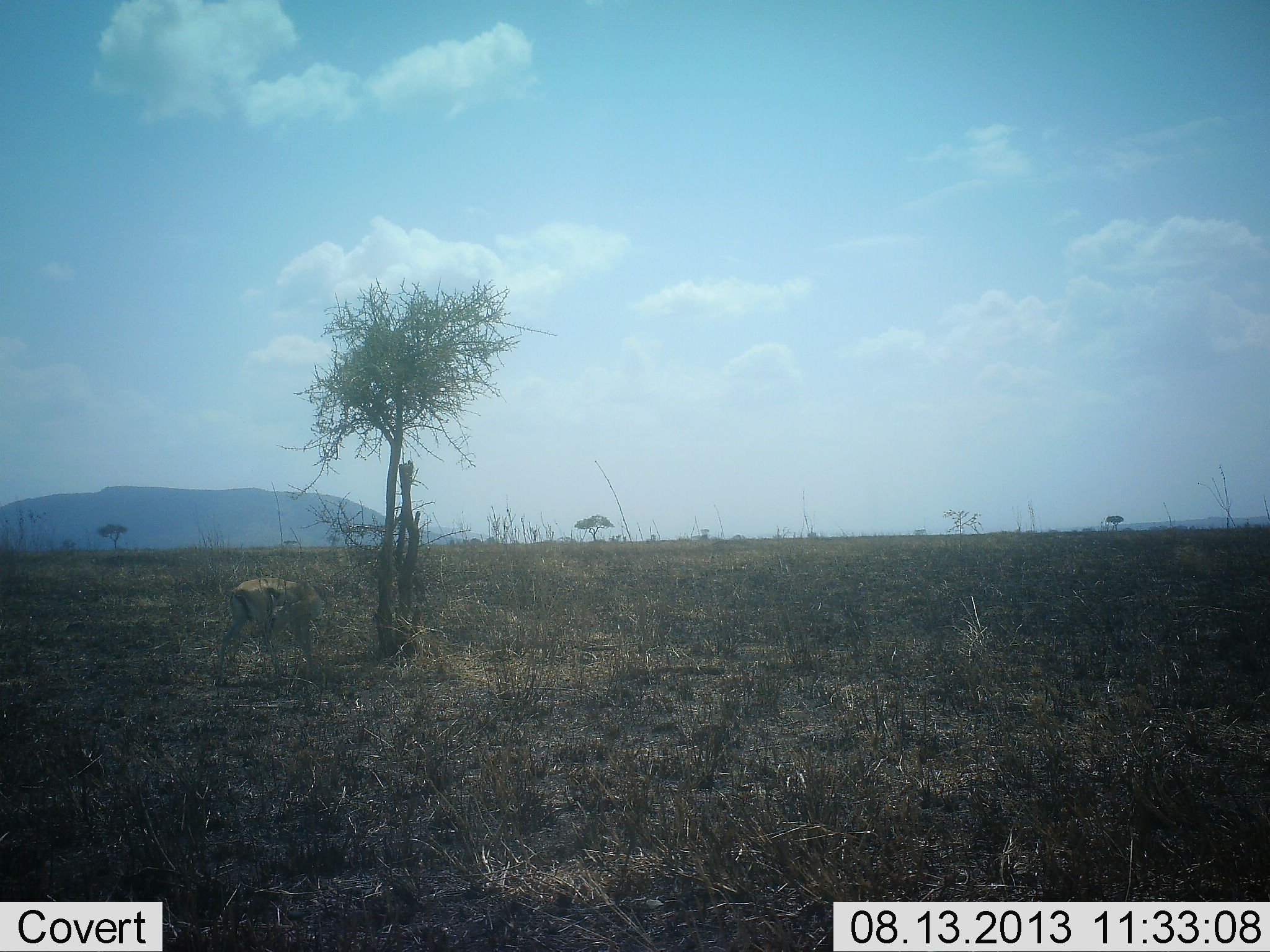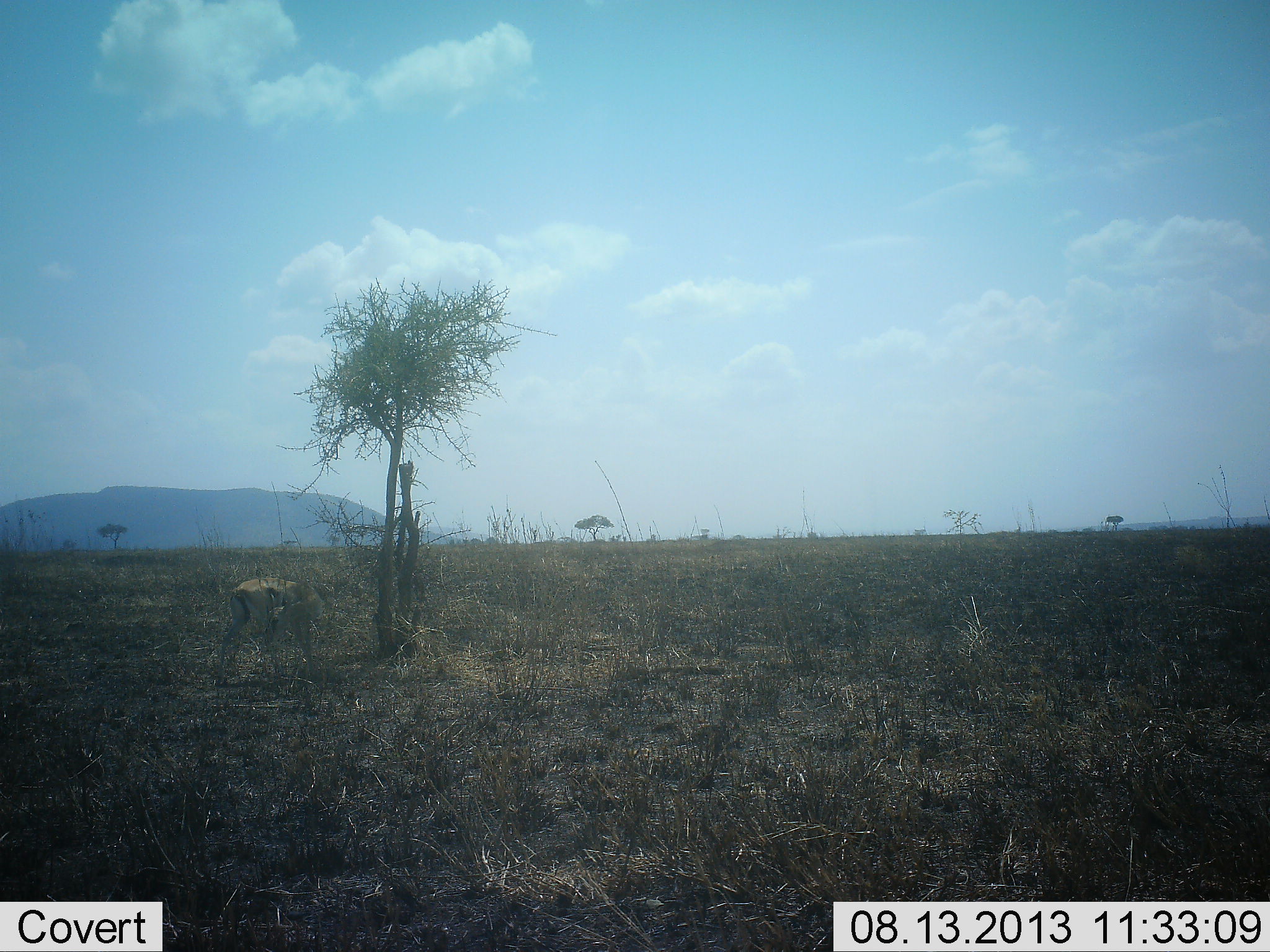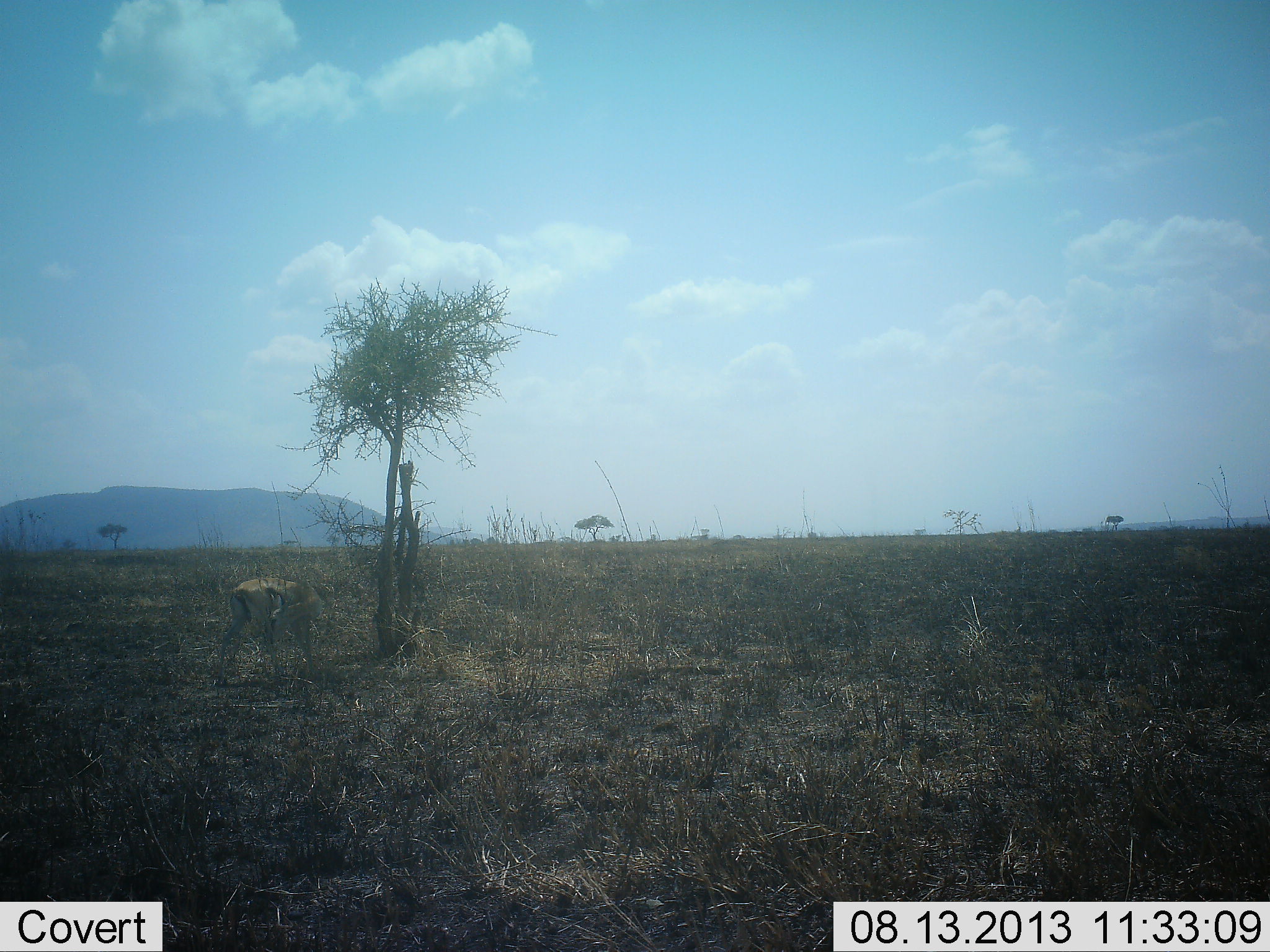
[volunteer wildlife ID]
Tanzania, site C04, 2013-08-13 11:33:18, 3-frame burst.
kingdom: Animalia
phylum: Chordata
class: Mammalia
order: Artiodactyla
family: Bovidae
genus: Eudorcas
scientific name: Eudorcas thomsonii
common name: thomson's gazelle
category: gazellethomsons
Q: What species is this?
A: Gazellethomsons (thomson's gazelle) (Eudorcas thomsonii).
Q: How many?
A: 1.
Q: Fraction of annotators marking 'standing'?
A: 83%.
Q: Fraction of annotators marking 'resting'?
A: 0%.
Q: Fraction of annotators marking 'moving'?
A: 0%.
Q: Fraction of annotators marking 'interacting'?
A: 0%.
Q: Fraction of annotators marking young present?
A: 0%.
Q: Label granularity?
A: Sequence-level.